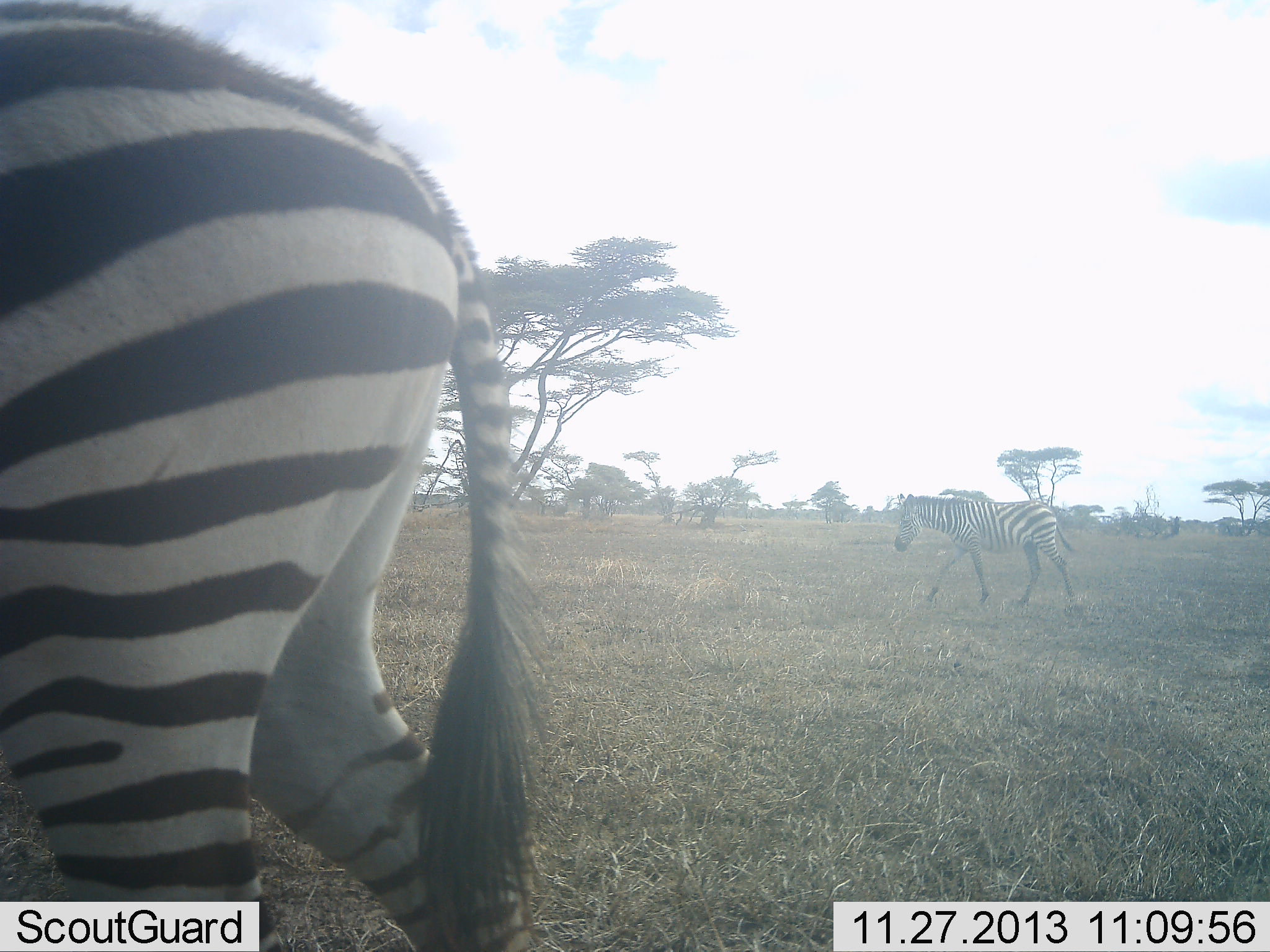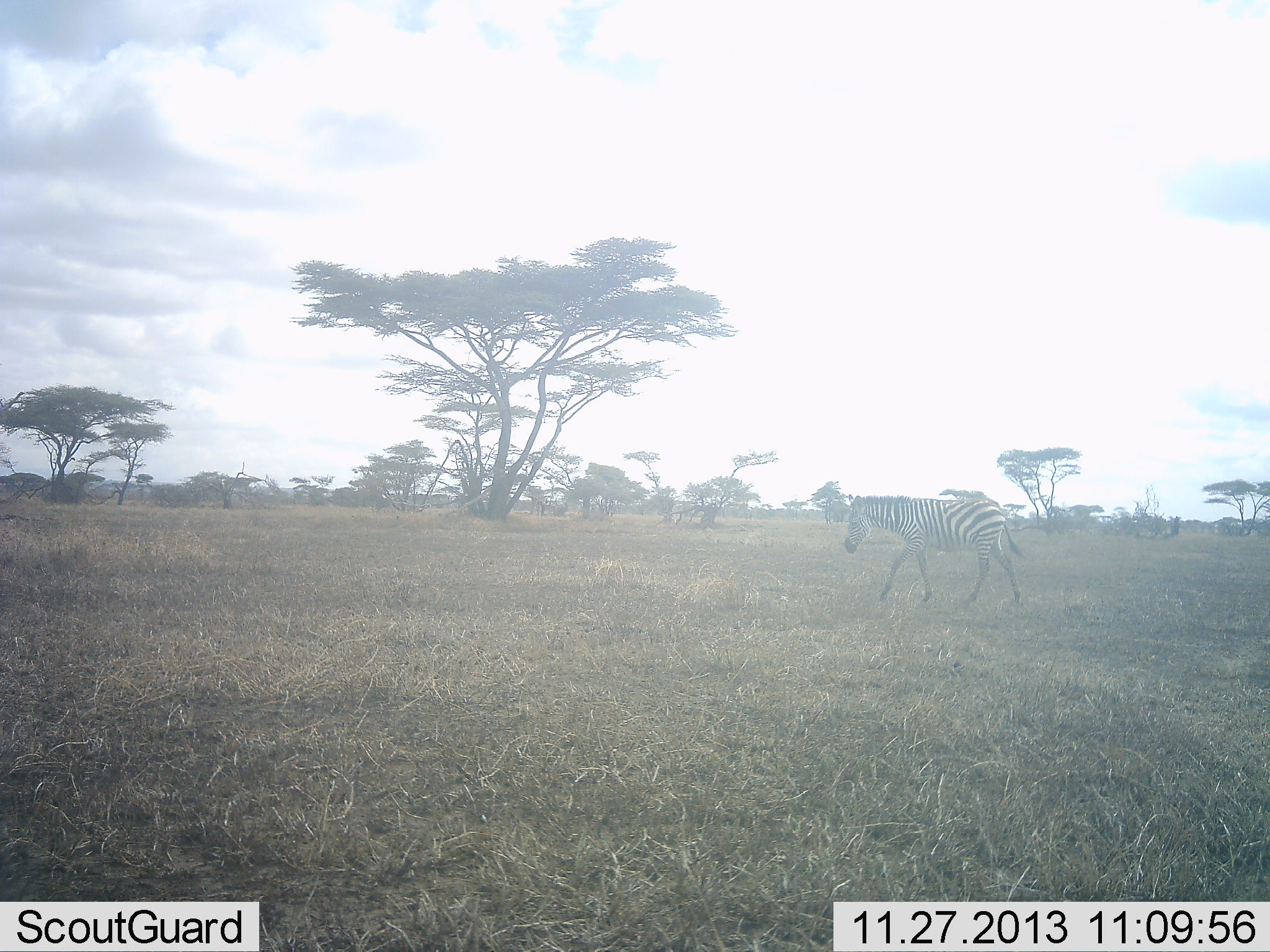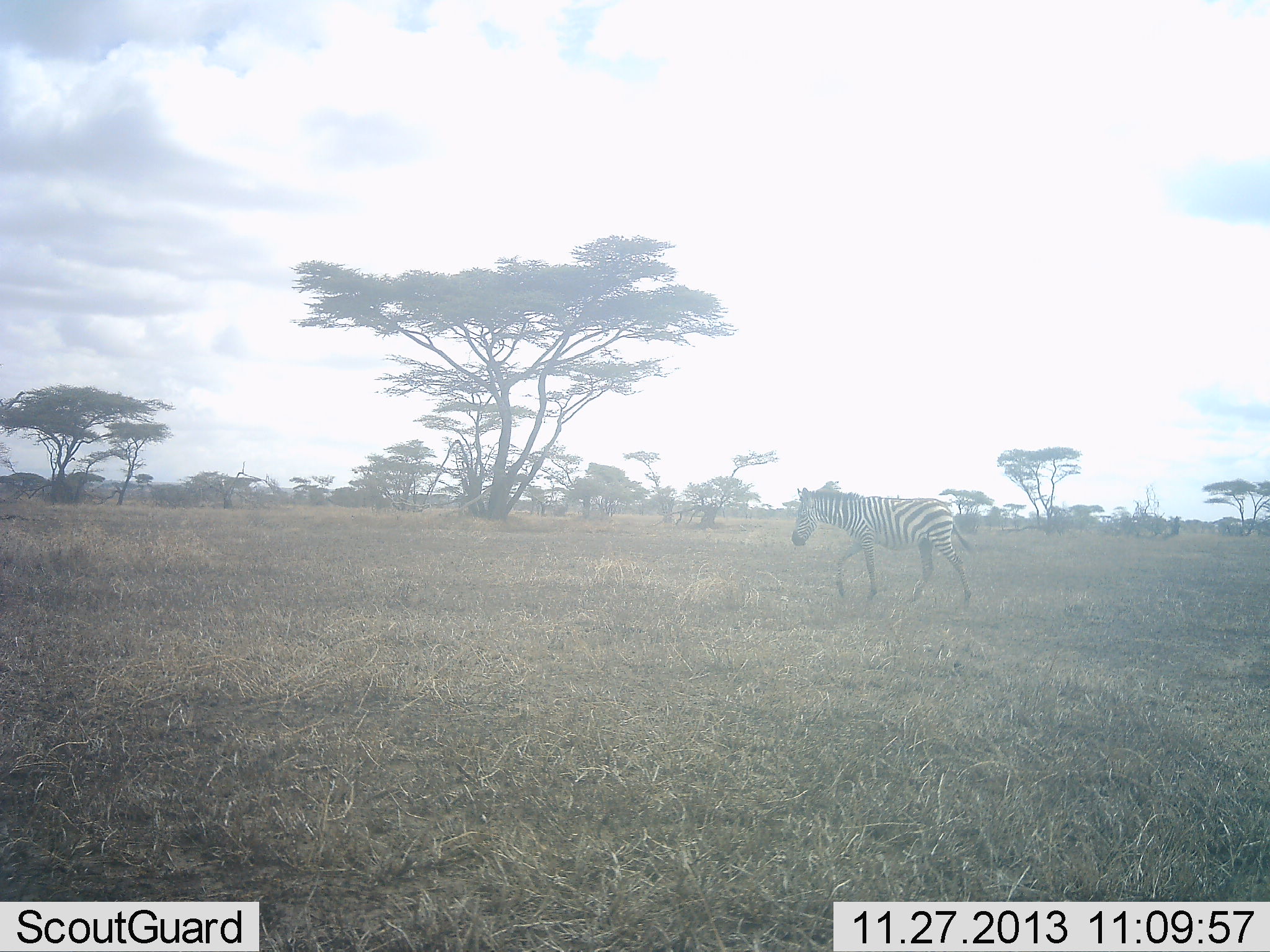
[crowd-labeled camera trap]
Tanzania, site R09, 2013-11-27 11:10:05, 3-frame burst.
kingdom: Animalia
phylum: Chordata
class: Mammalia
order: Perissodactyla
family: Equidae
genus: Equus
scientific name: Equus quagga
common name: plains zebra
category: zebra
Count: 2.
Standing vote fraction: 0%.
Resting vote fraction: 0%.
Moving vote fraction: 100%.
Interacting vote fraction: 0%.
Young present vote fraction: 0%.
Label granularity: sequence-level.